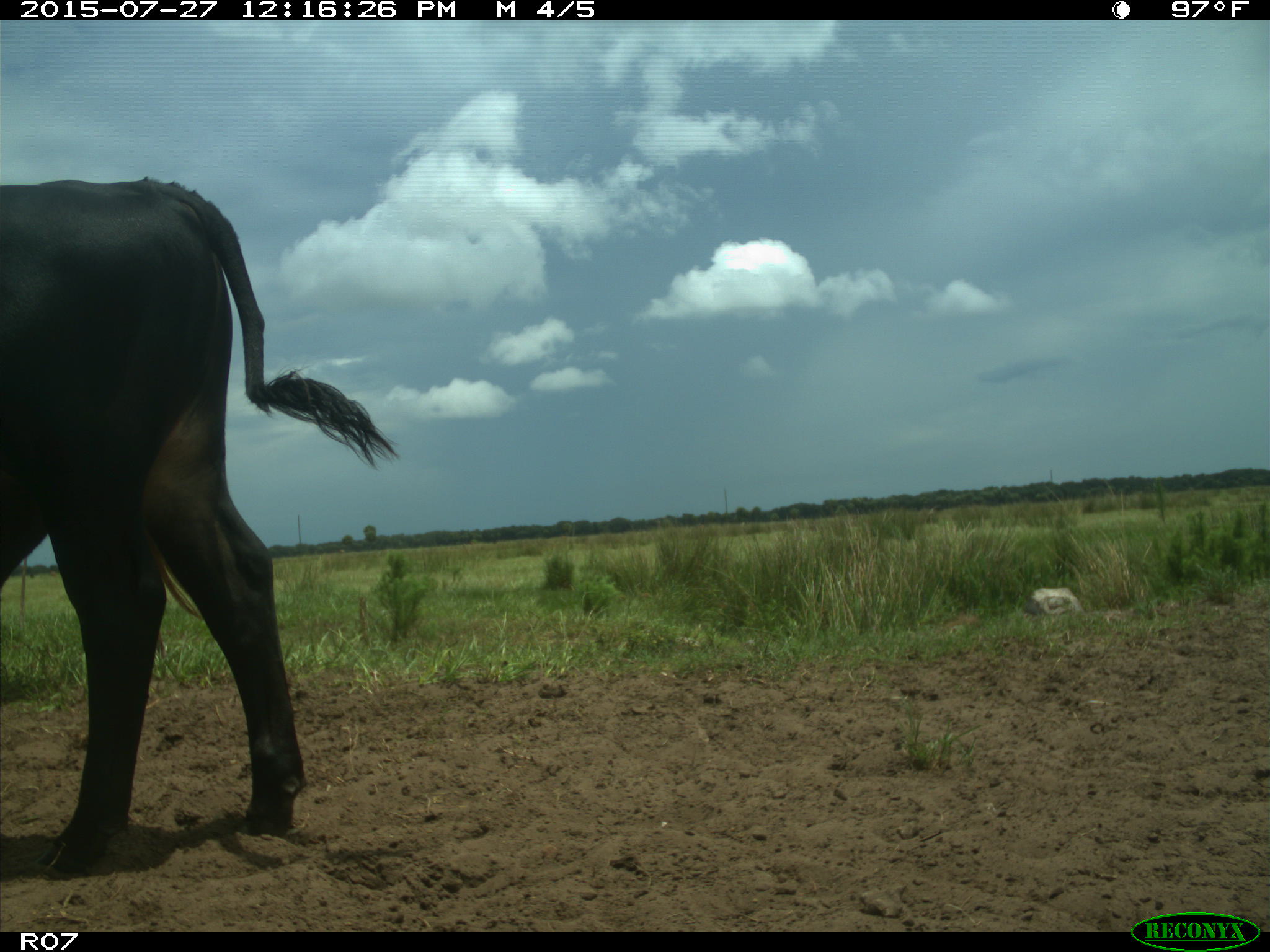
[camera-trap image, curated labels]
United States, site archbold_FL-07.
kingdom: Animalia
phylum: Chordata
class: Mammalia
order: Artiodactyla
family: Bovidae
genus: Bos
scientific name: Bos taurus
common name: domestic cow